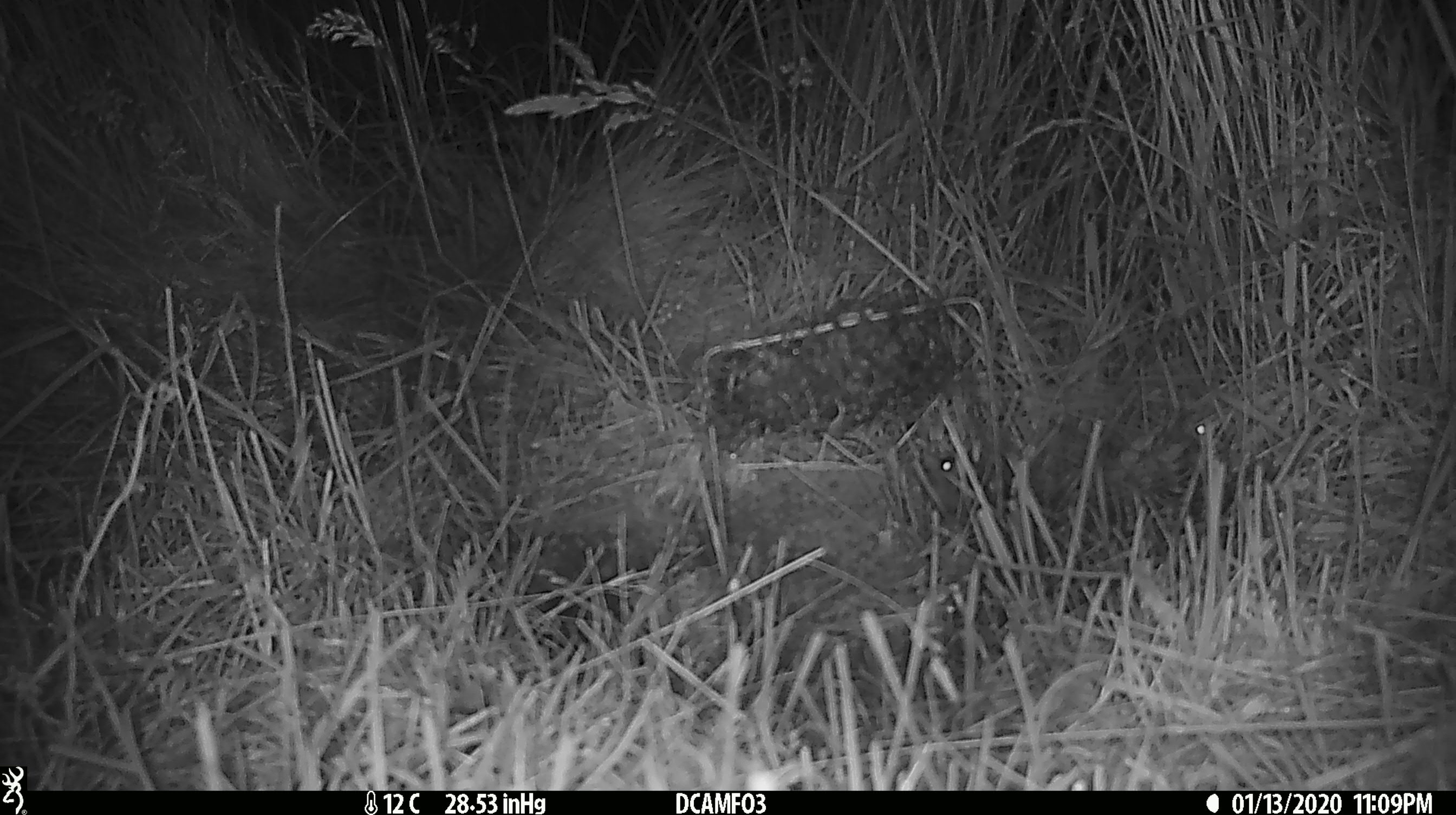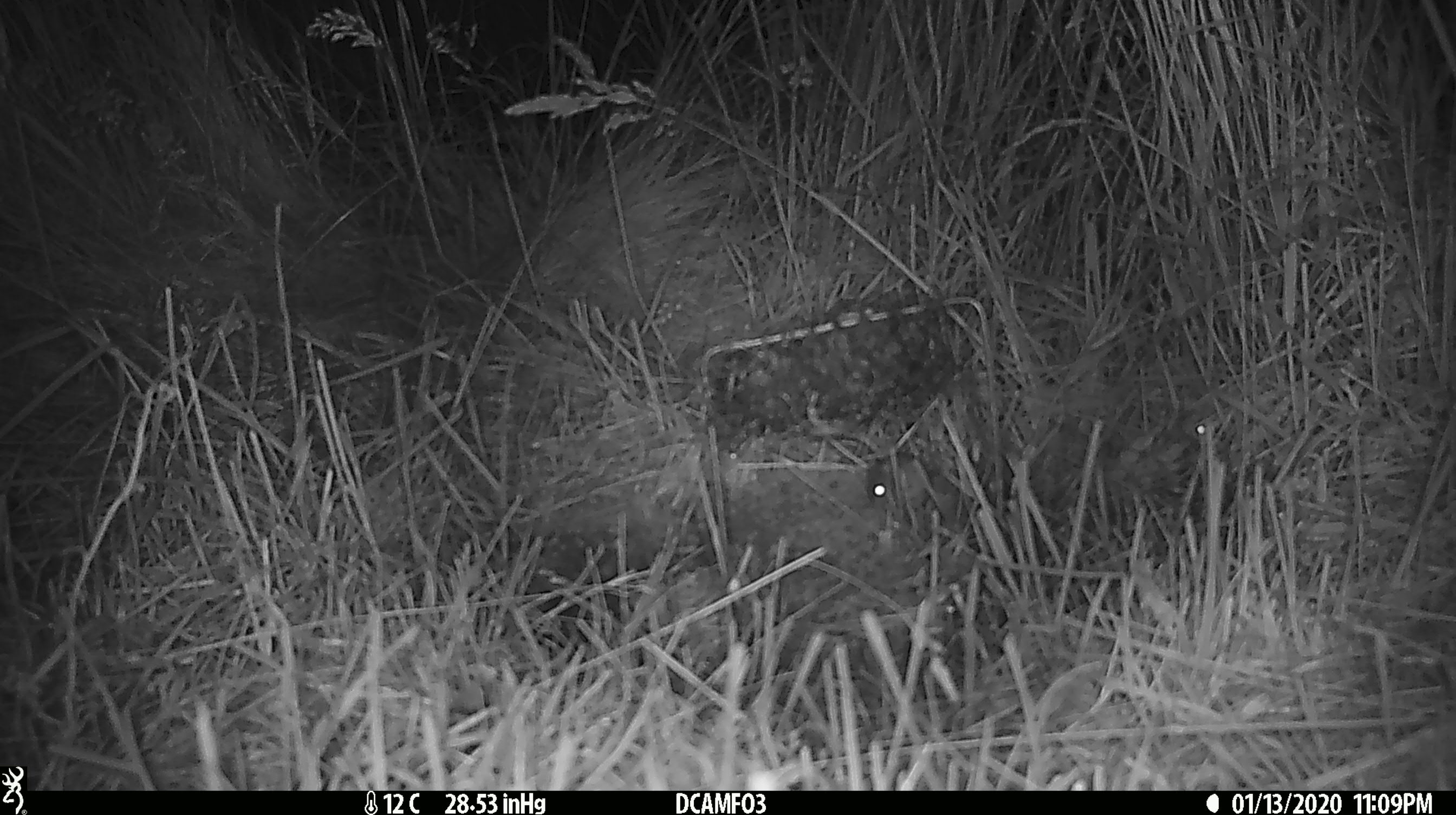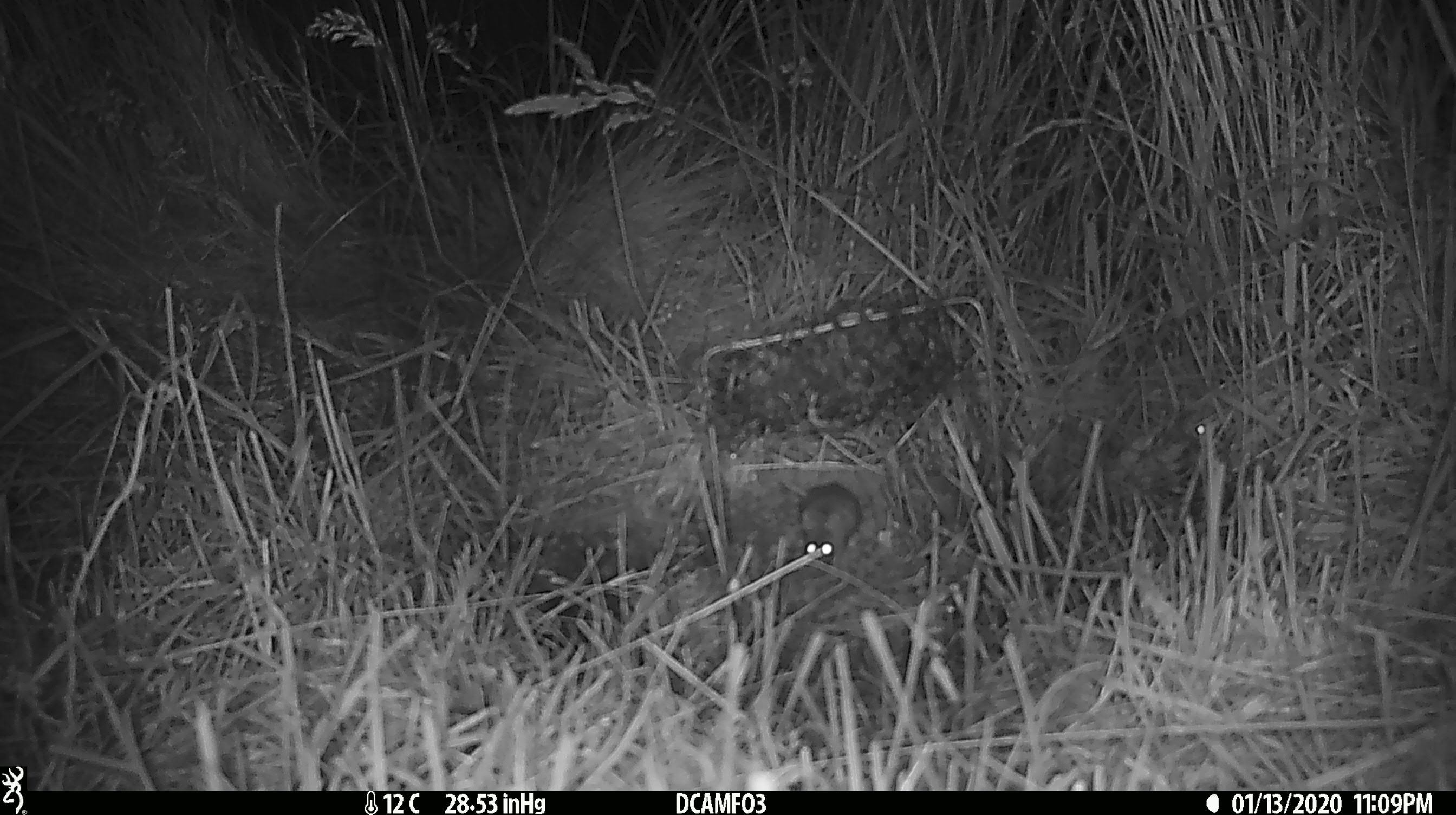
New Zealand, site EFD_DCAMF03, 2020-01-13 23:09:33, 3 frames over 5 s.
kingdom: Animalia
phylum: Chordata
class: Mammalia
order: Rodentia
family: Muridae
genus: Mus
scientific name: Mus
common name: mouse